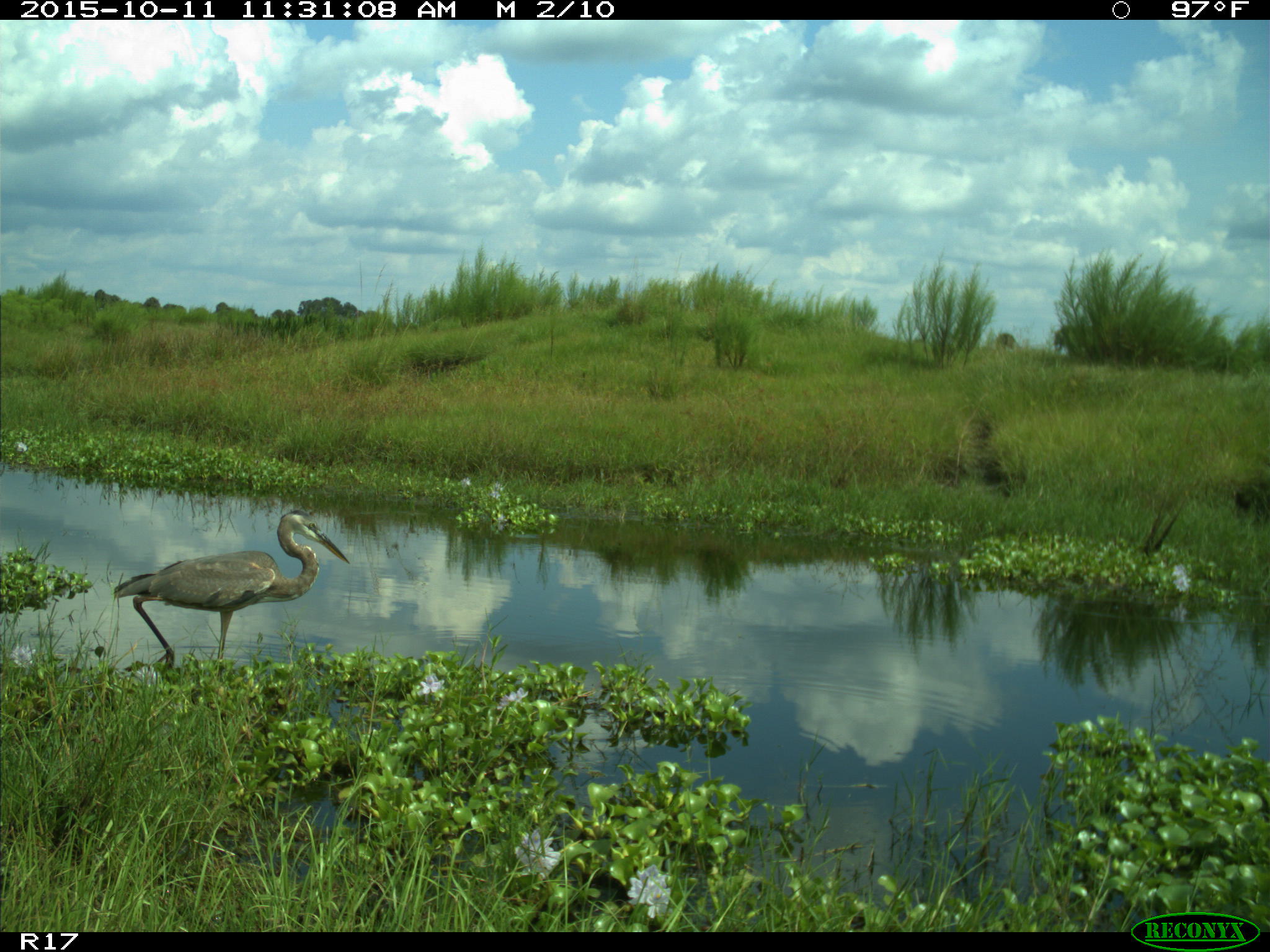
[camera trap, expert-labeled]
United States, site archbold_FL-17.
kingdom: Animalia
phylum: Chordata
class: Aves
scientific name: Aves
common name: birds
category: unidentified bird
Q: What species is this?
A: Unidentified bird (birds) (Aves).